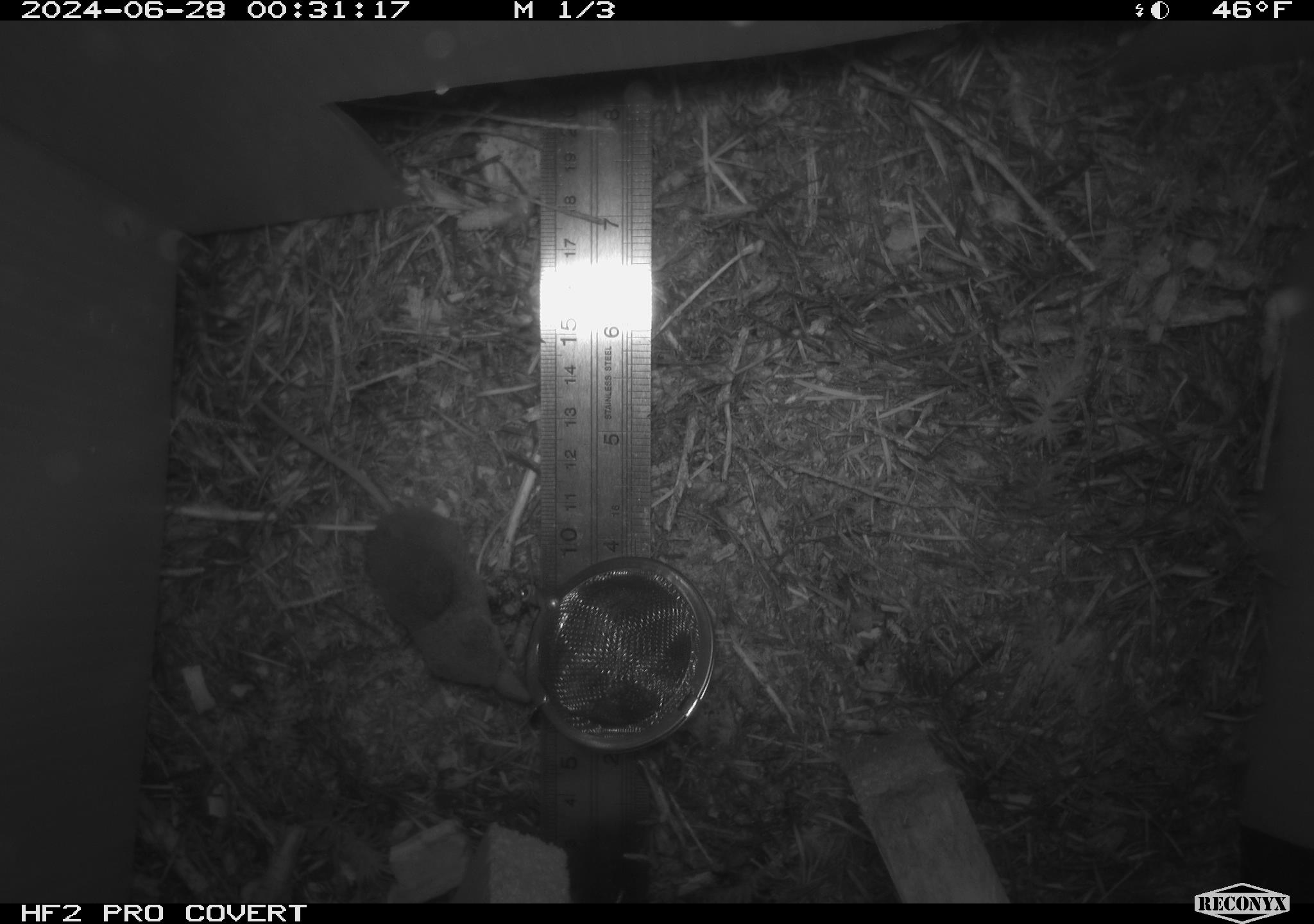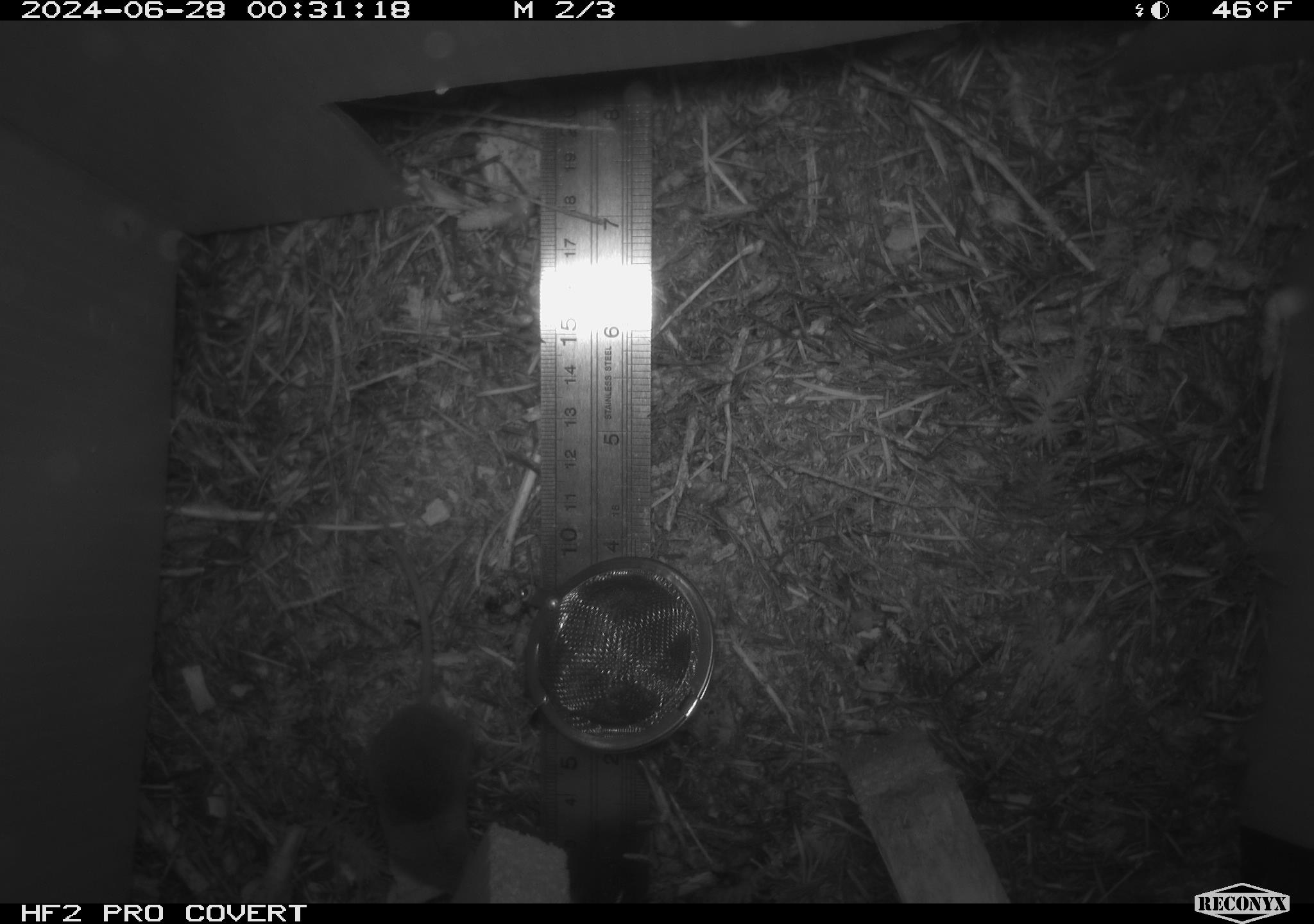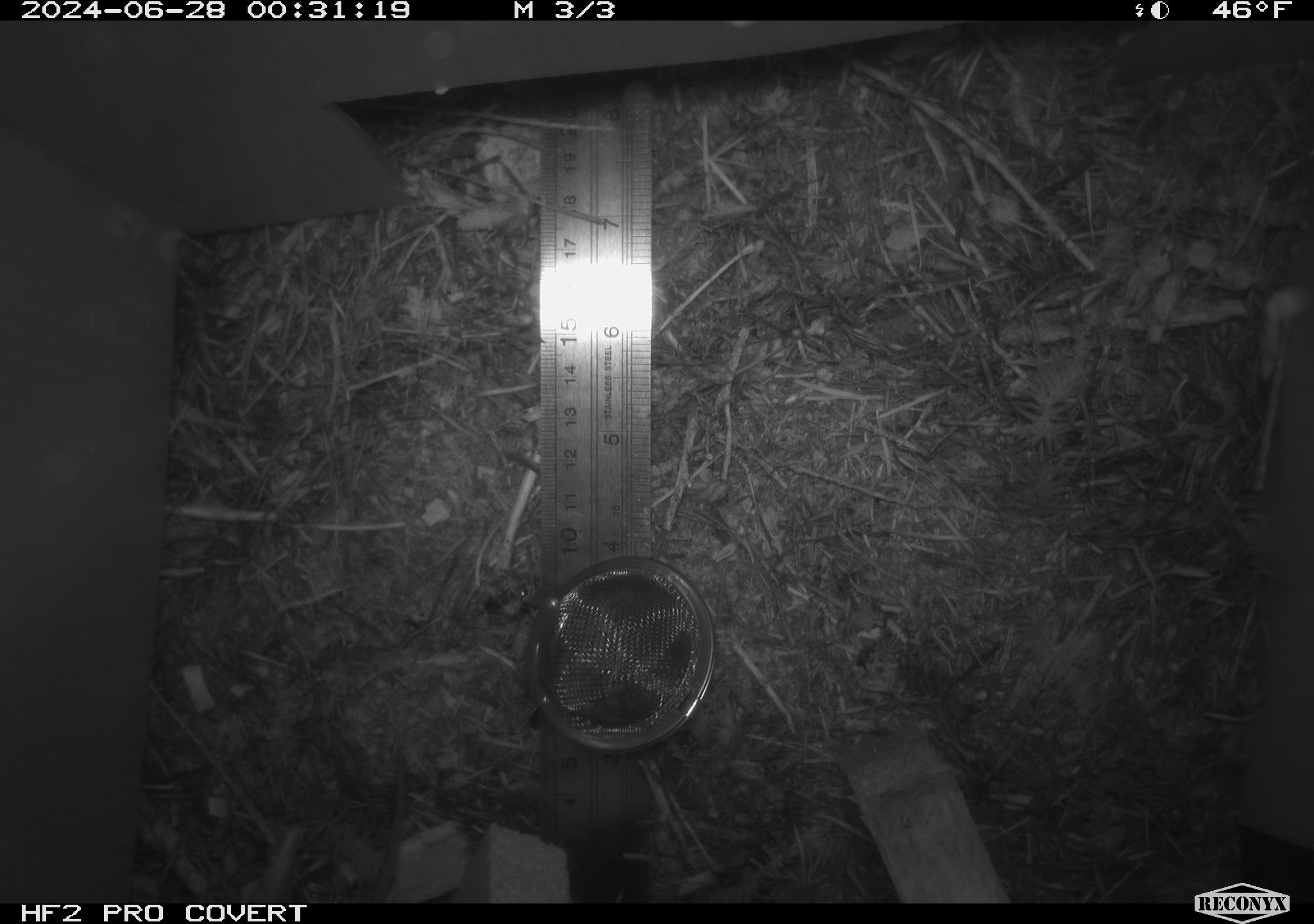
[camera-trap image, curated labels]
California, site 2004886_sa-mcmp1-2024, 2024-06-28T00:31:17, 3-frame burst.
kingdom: Animalia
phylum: Chordata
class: Mammalia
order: Eulipotyphla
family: Soricidae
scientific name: Soricidae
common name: shrews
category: soricidae family